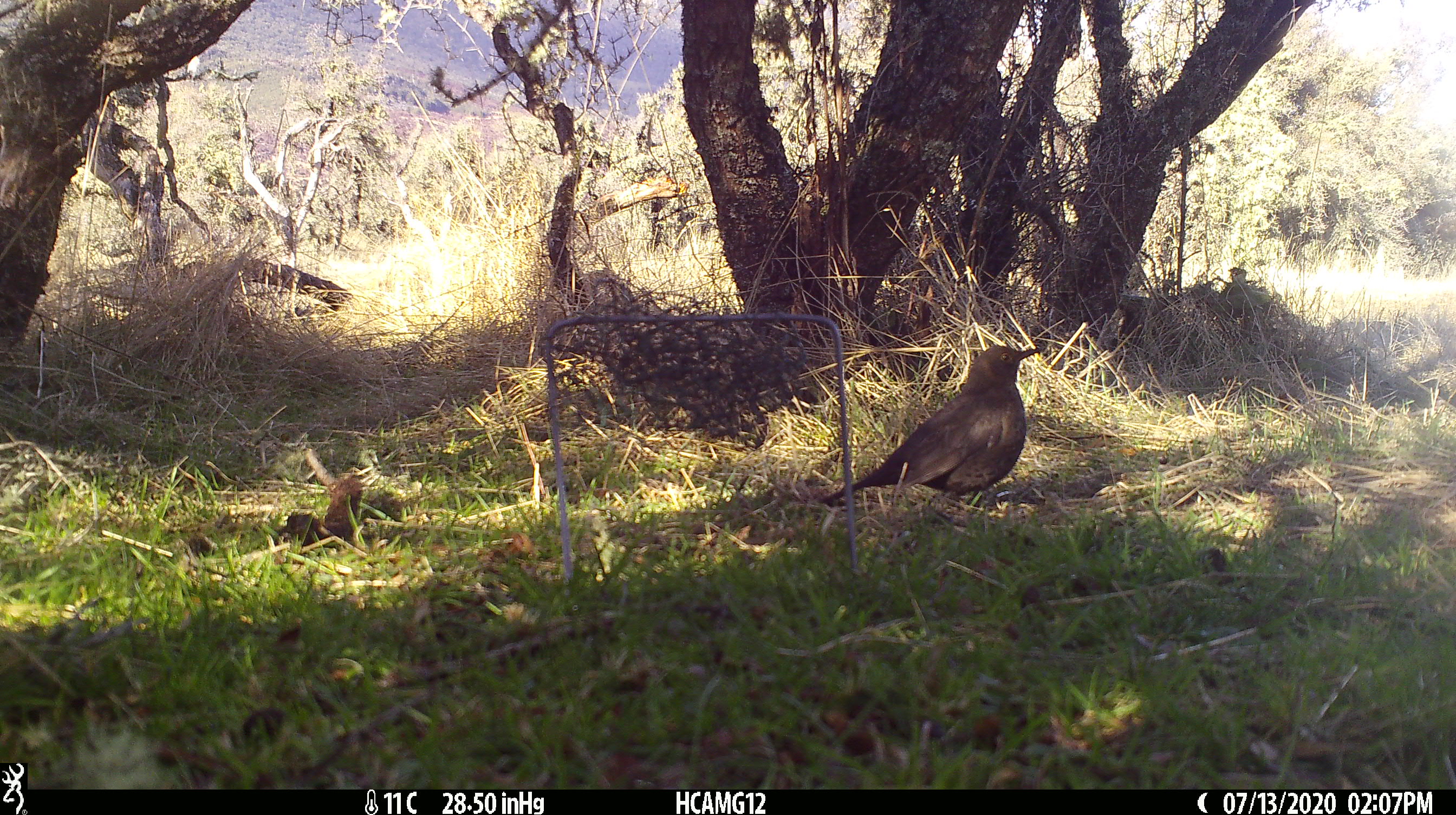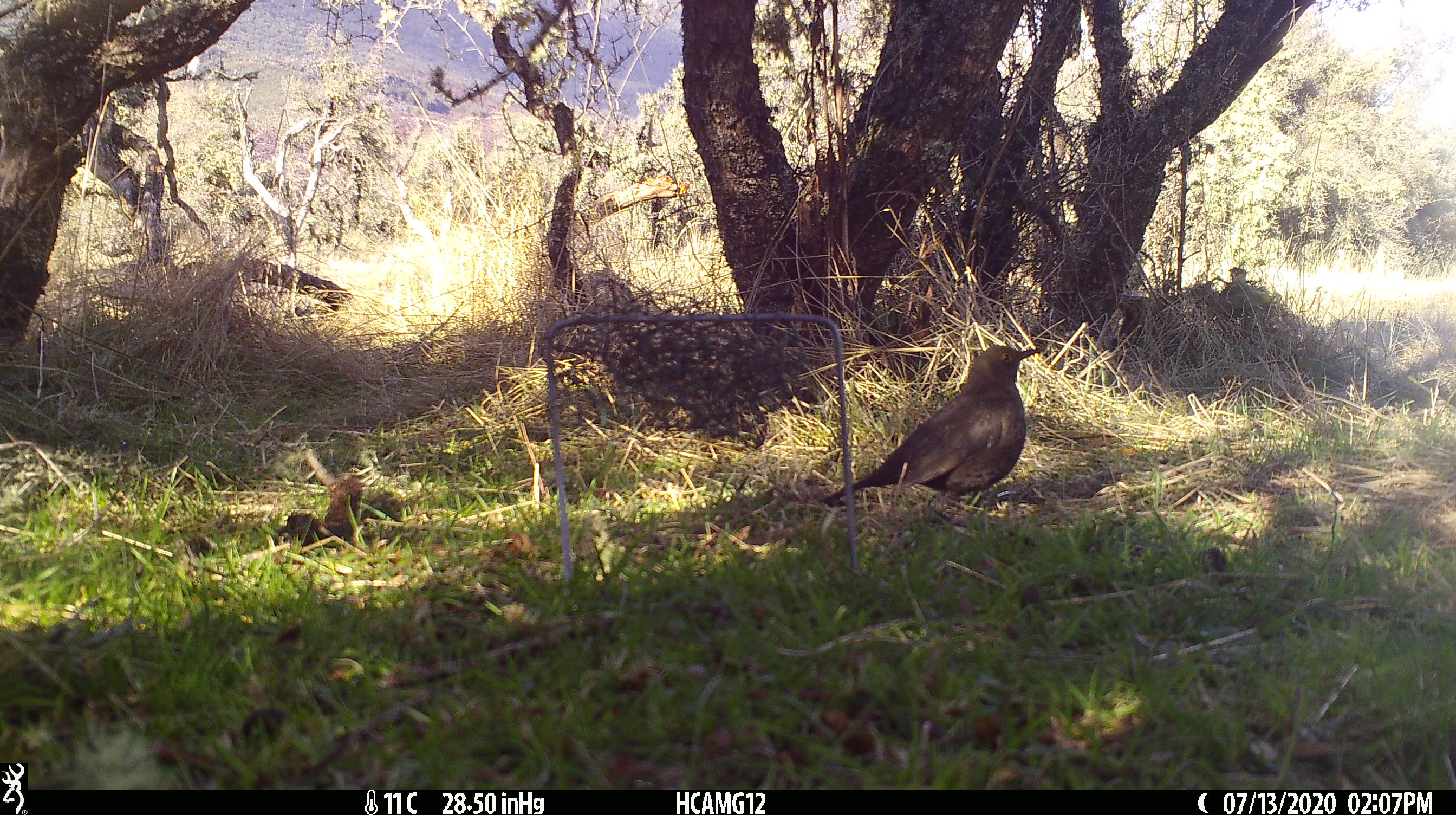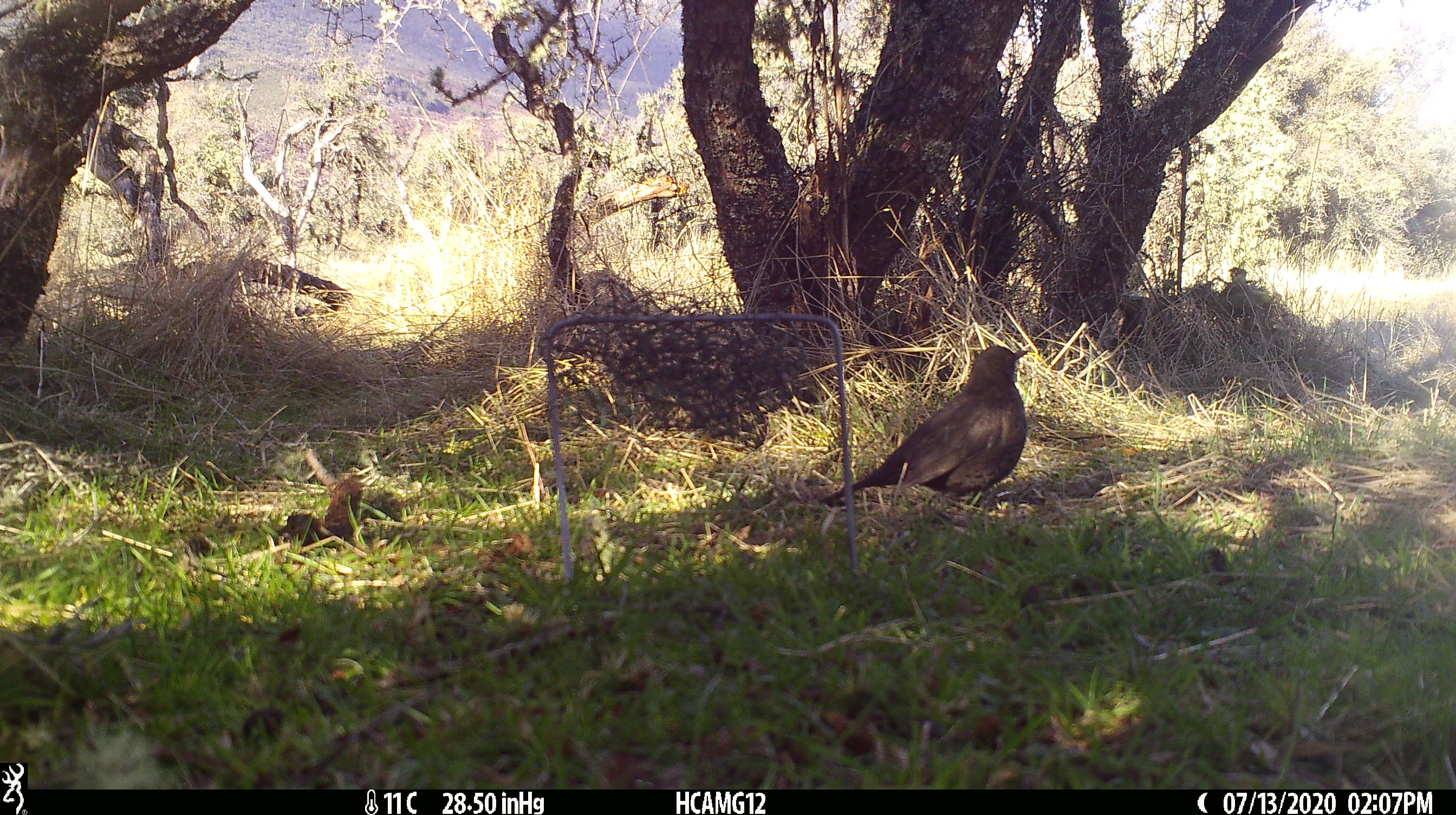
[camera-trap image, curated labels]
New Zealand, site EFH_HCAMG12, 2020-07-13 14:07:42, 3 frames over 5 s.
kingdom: Animalia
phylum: Chordata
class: Aves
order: Passeriformes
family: Turdidae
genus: Turdus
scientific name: Turdus merula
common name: eurasian blackbird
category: blackbird